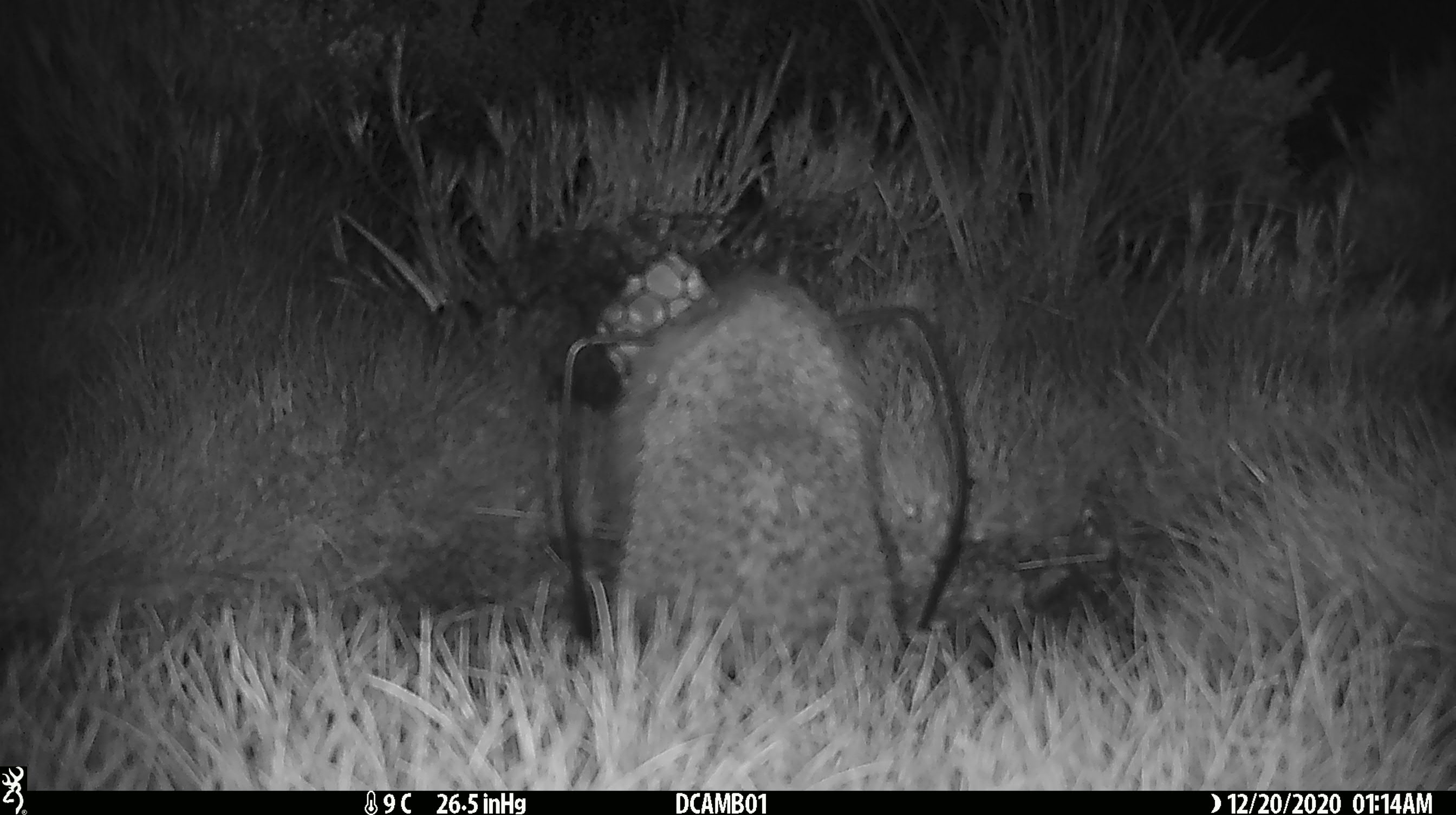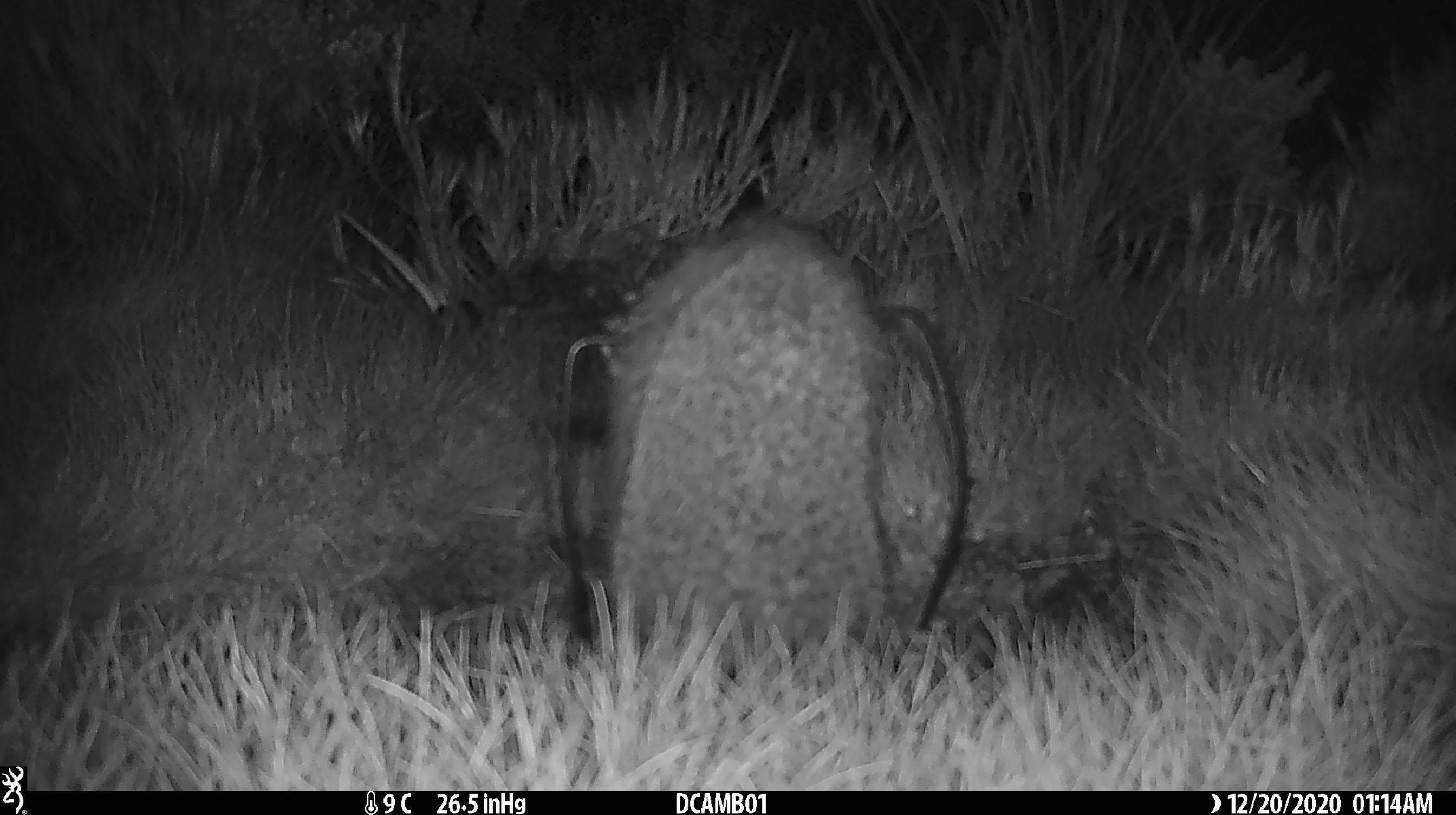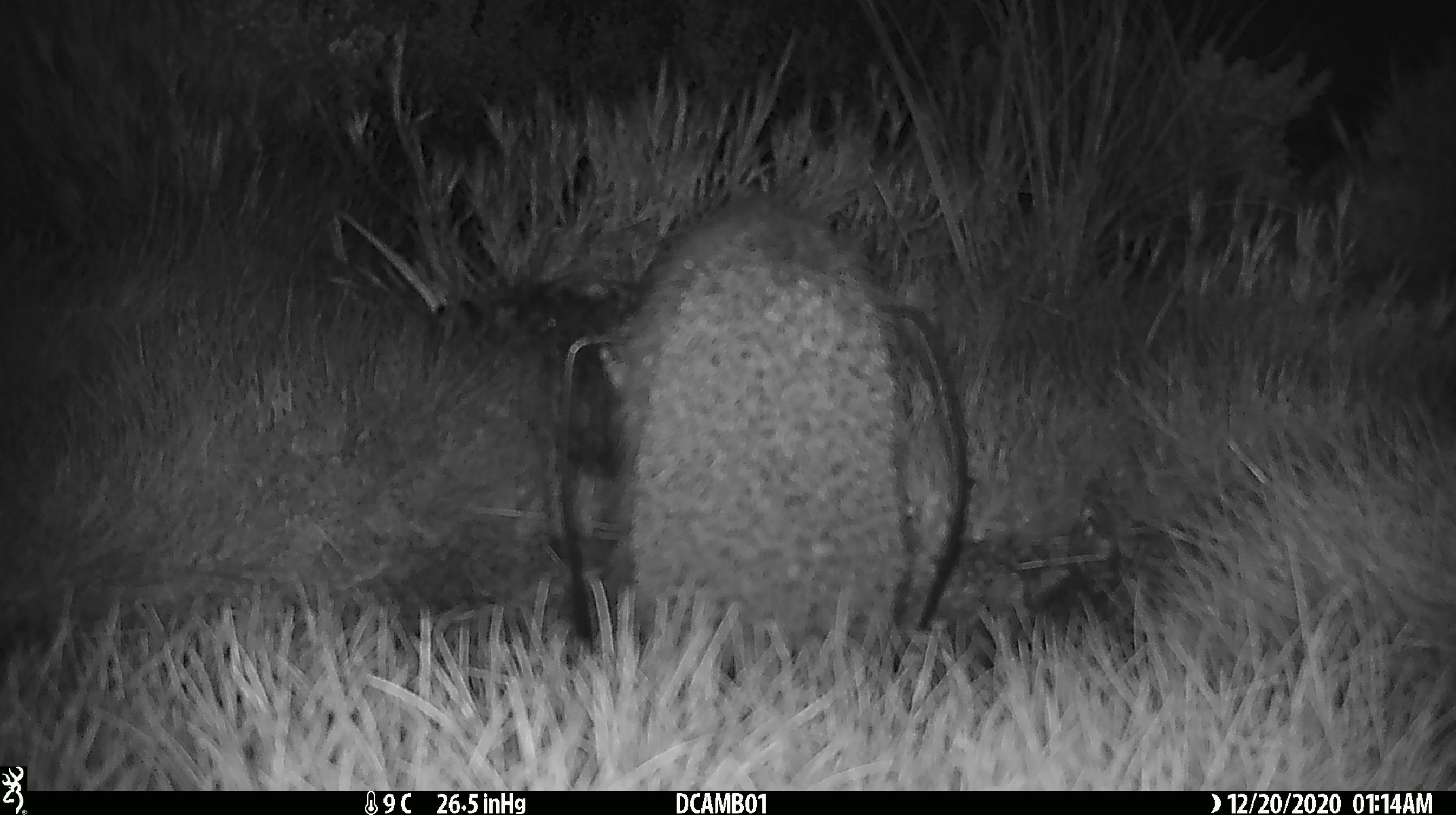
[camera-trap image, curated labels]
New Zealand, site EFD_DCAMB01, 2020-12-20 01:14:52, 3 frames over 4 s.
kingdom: Animalia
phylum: Chordata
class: Mammalia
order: Eulipotyphla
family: Erinaceidae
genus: Erinaceus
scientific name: Erinaceus europaeus europaeus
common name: european hedgehog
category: hedgehog